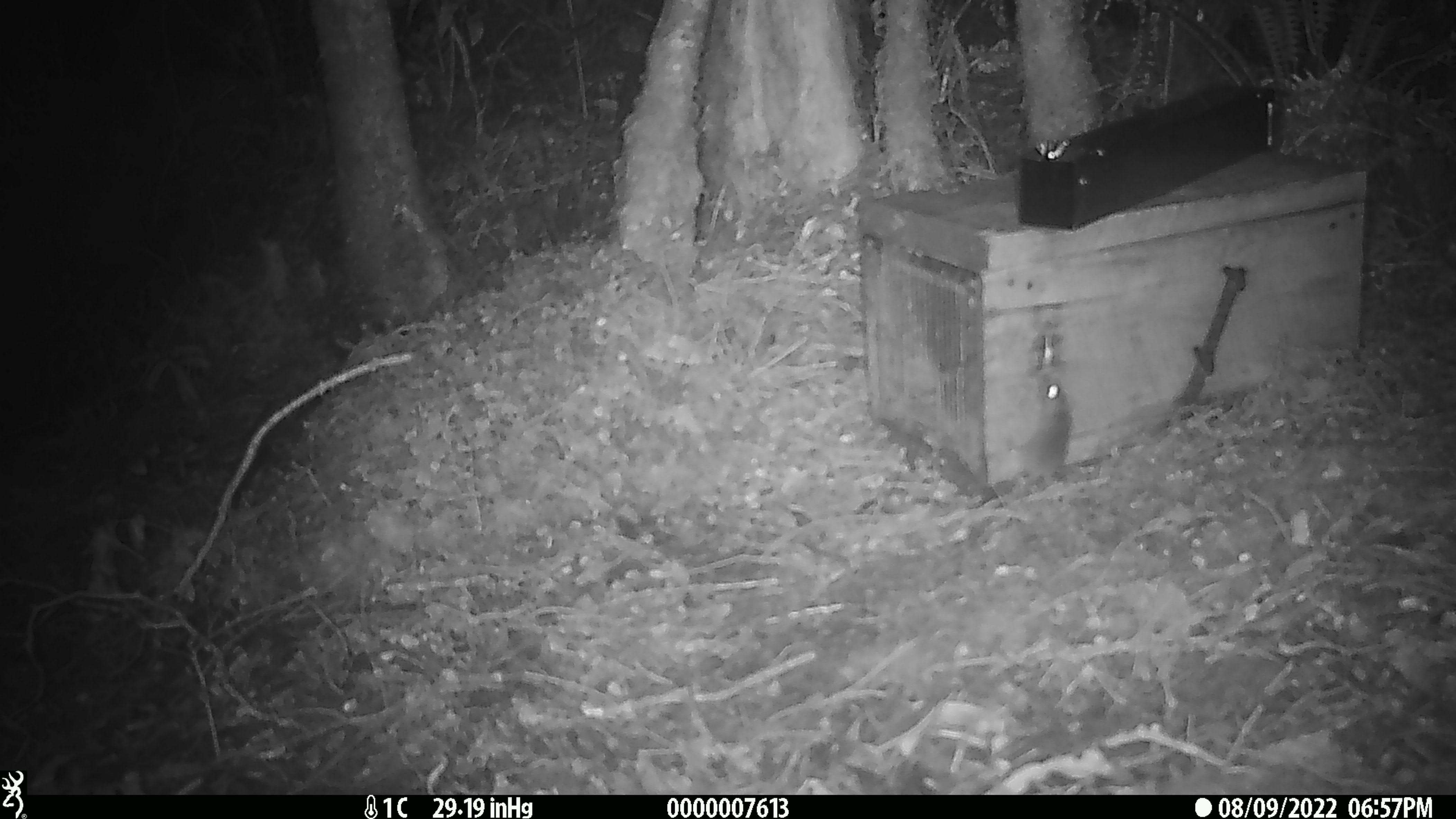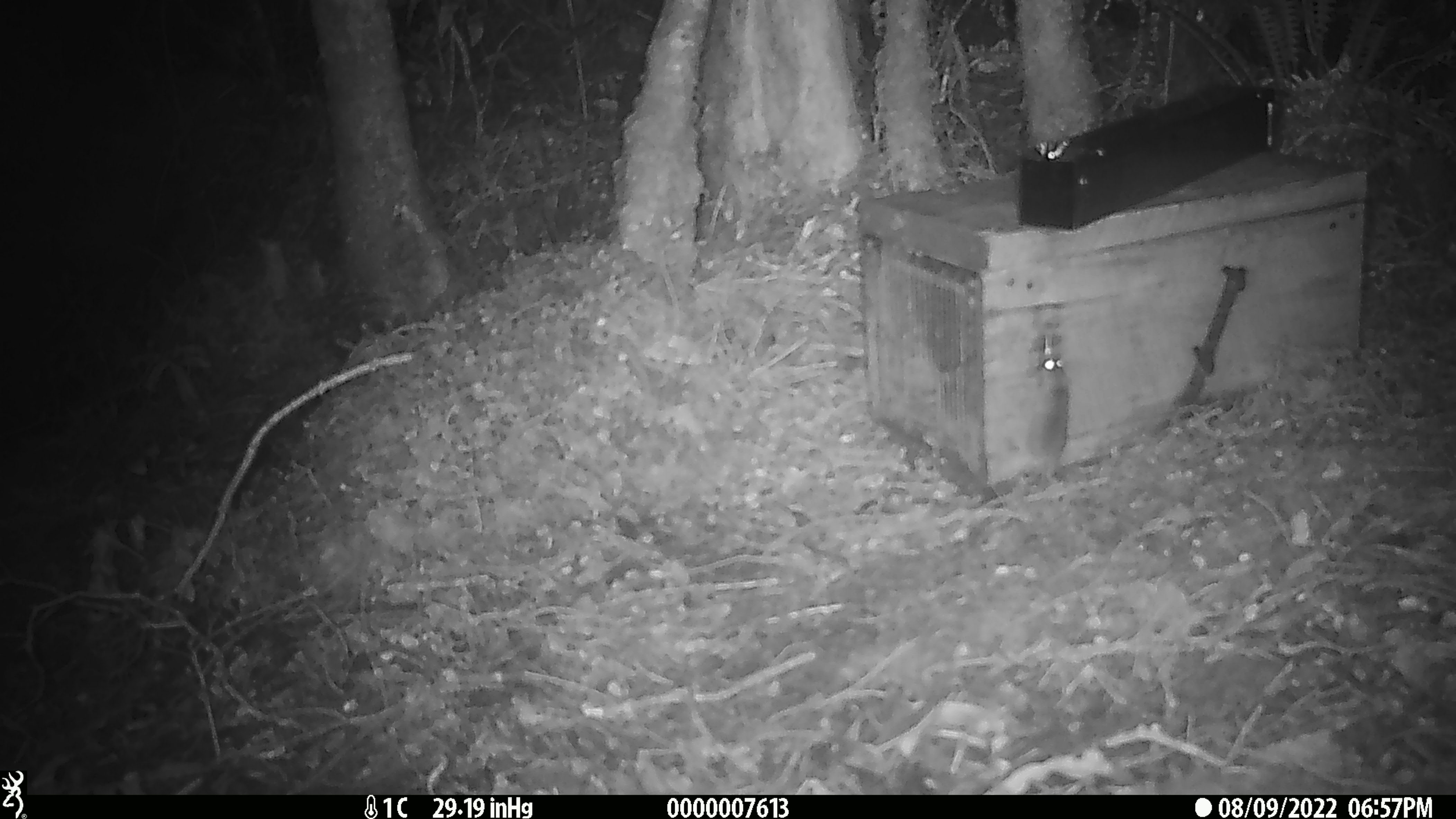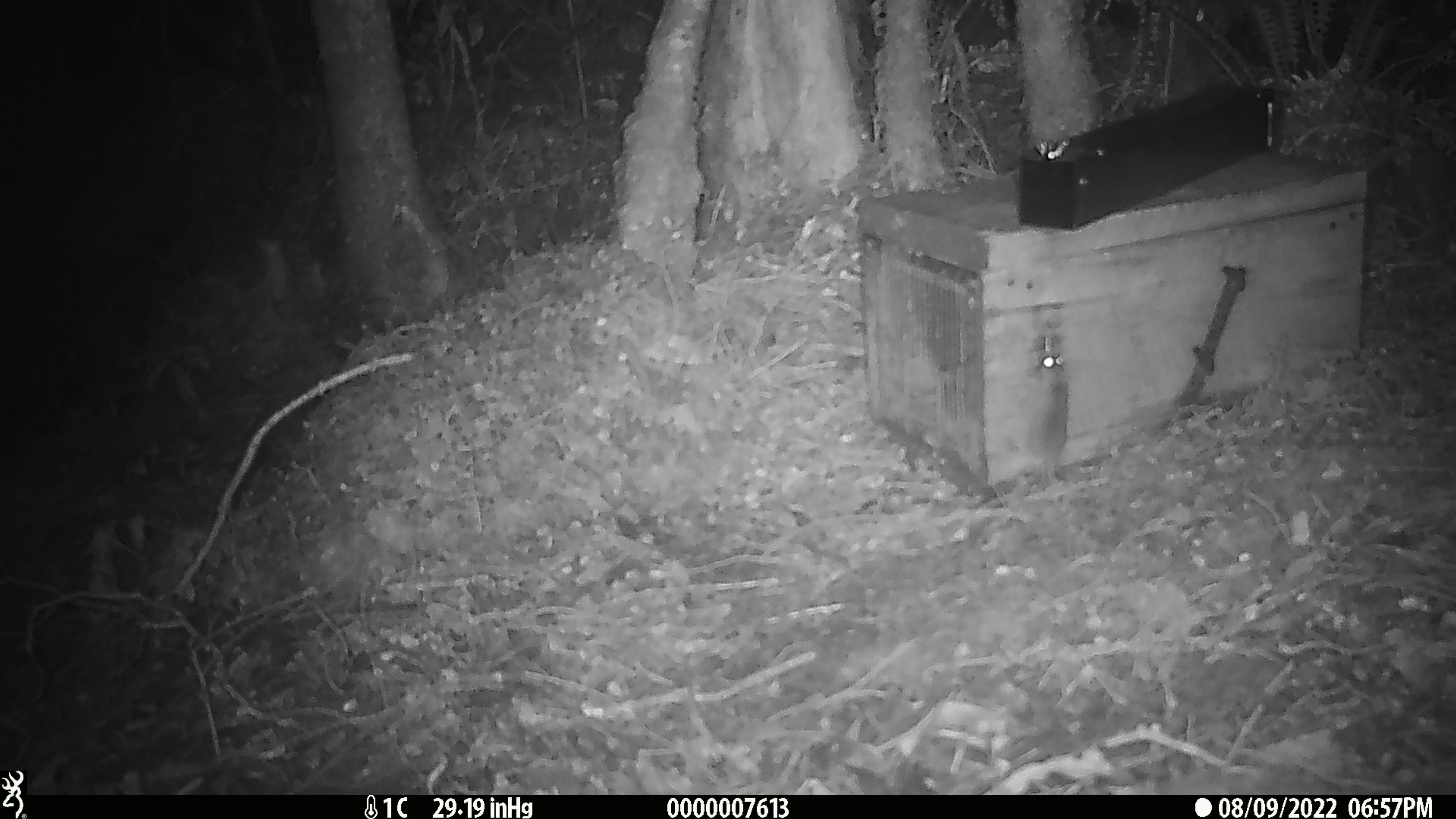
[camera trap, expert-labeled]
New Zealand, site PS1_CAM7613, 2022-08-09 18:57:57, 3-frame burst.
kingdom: Animalia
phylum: Chordata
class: Mammalia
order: Rodentia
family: Muridae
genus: Mus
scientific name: Mus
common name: mouse